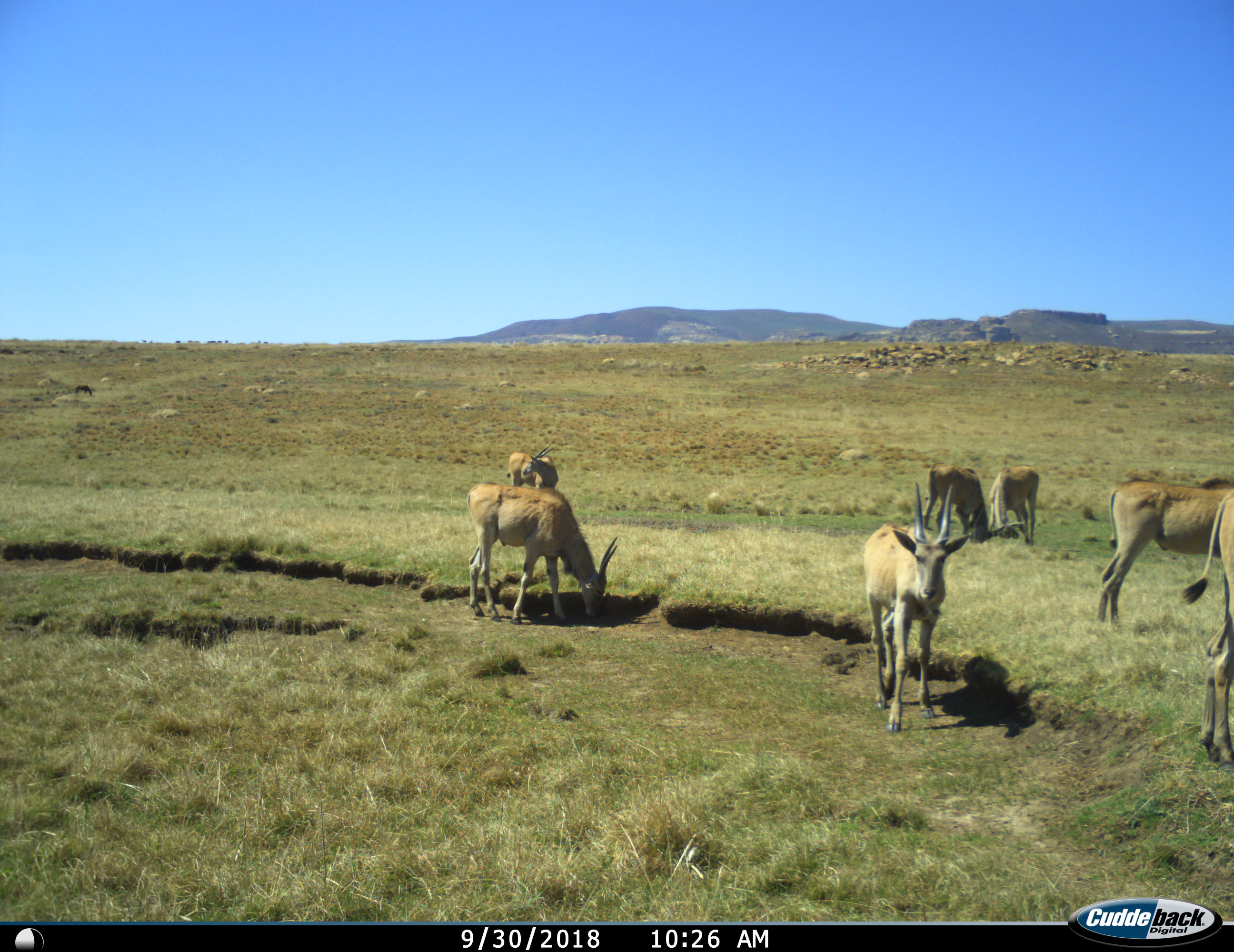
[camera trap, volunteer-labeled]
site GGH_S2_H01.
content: unidentified animal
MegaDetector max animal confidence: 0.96